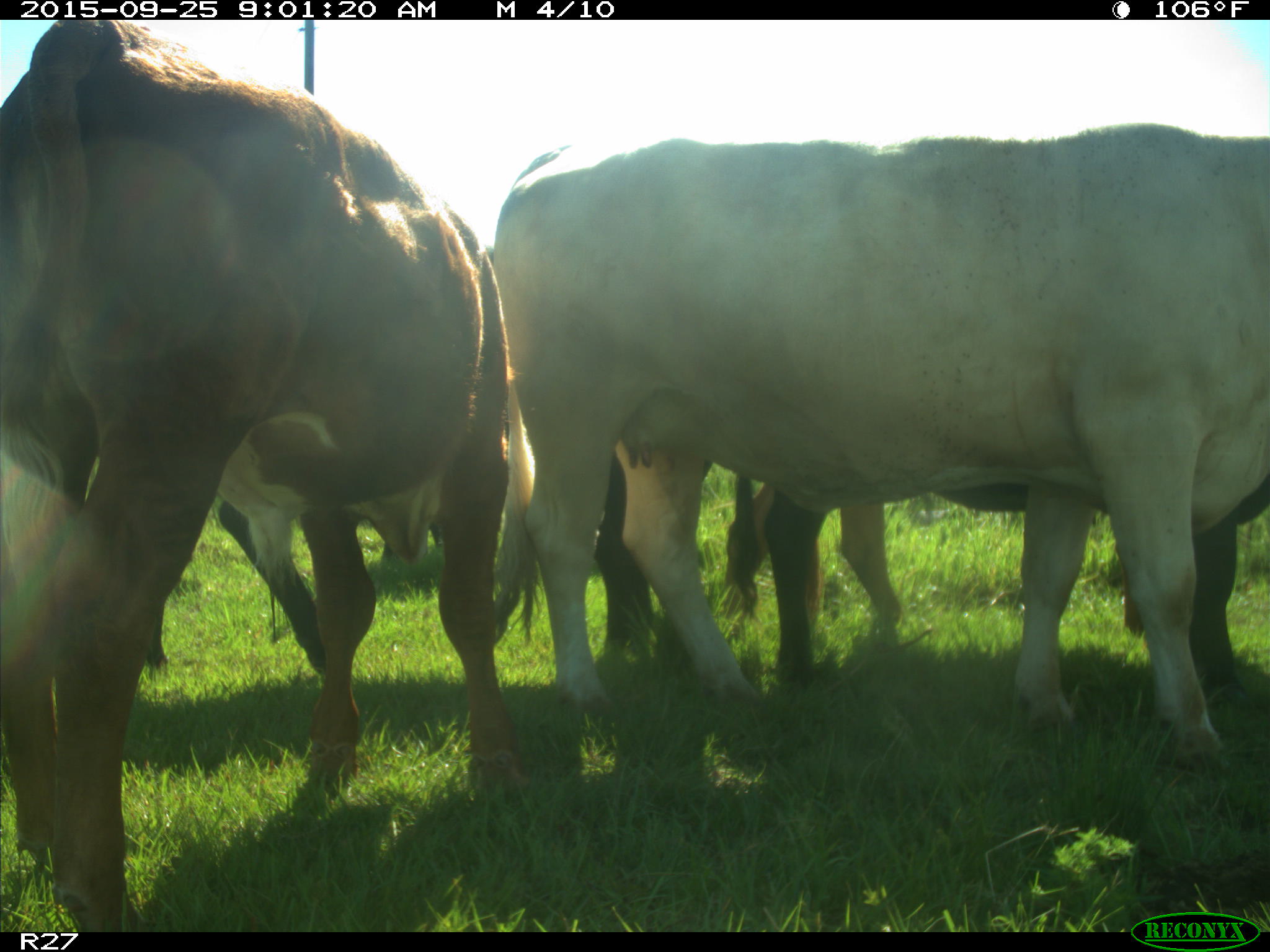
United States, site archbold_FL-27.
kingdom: Animalia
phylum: Chordata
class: Mammalia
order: Artiodactyla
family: Bovidae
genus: Bos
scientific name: Bos taurus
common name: domestic cow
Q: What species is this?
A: Bos taurus (domestic cow).